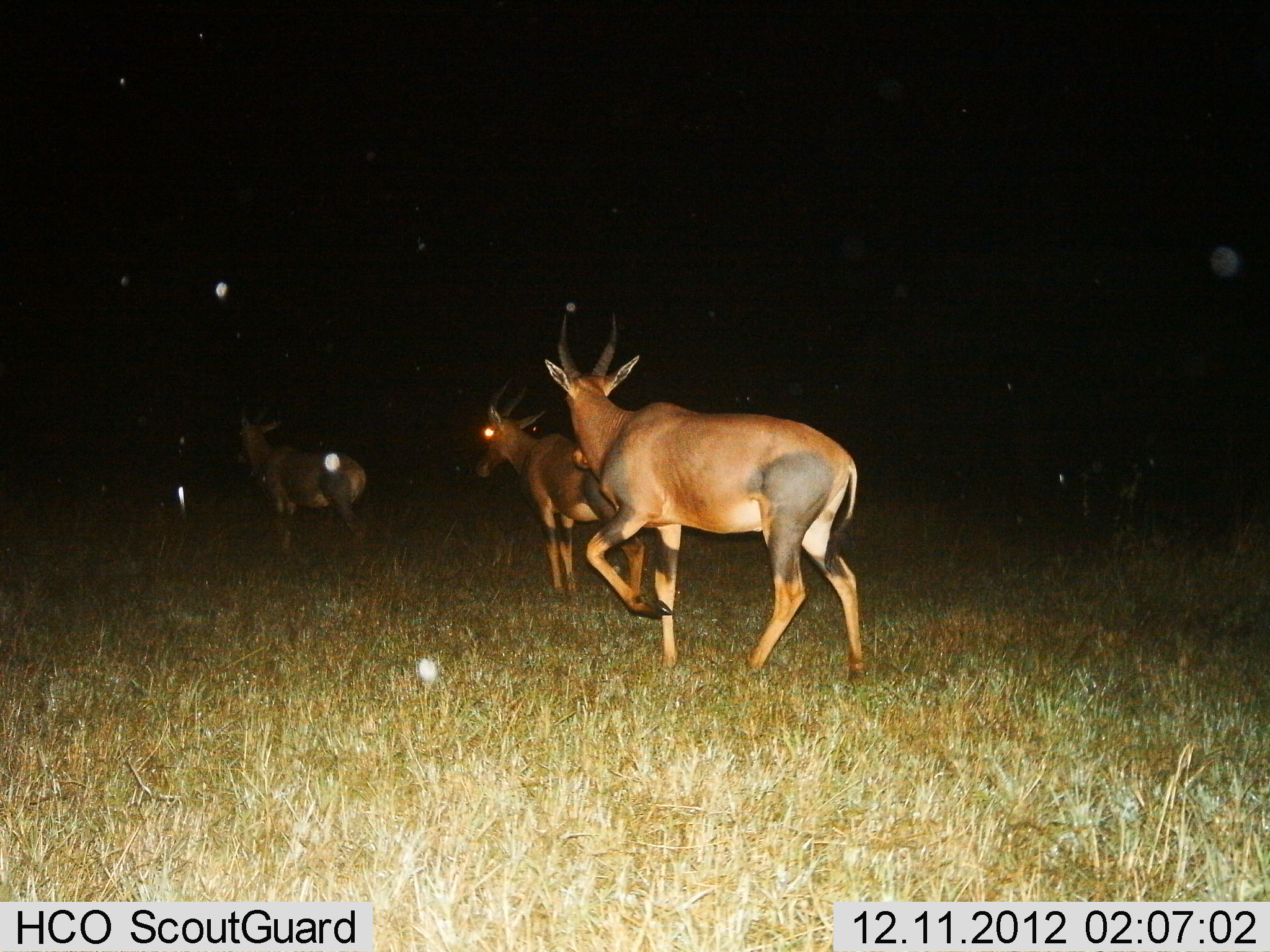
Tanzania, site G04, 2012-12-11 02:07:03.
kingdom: Animalia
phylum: Chordata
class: Mammalia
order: Artiodactyla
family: Bovidae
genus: Damaliscus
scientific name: Damaliscus lunatus jimela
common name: topi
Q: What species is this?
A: Topi (Damaliscus lunatus jimela).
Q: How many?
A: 3.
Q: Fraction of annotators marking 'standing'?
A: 33%.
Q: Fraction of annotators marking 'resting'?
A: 0%.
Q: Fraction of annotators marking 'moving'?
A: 92%.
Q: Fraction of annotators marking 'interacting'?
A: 0%.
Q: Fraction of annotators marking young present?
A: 4%.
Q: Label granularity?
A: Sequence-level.